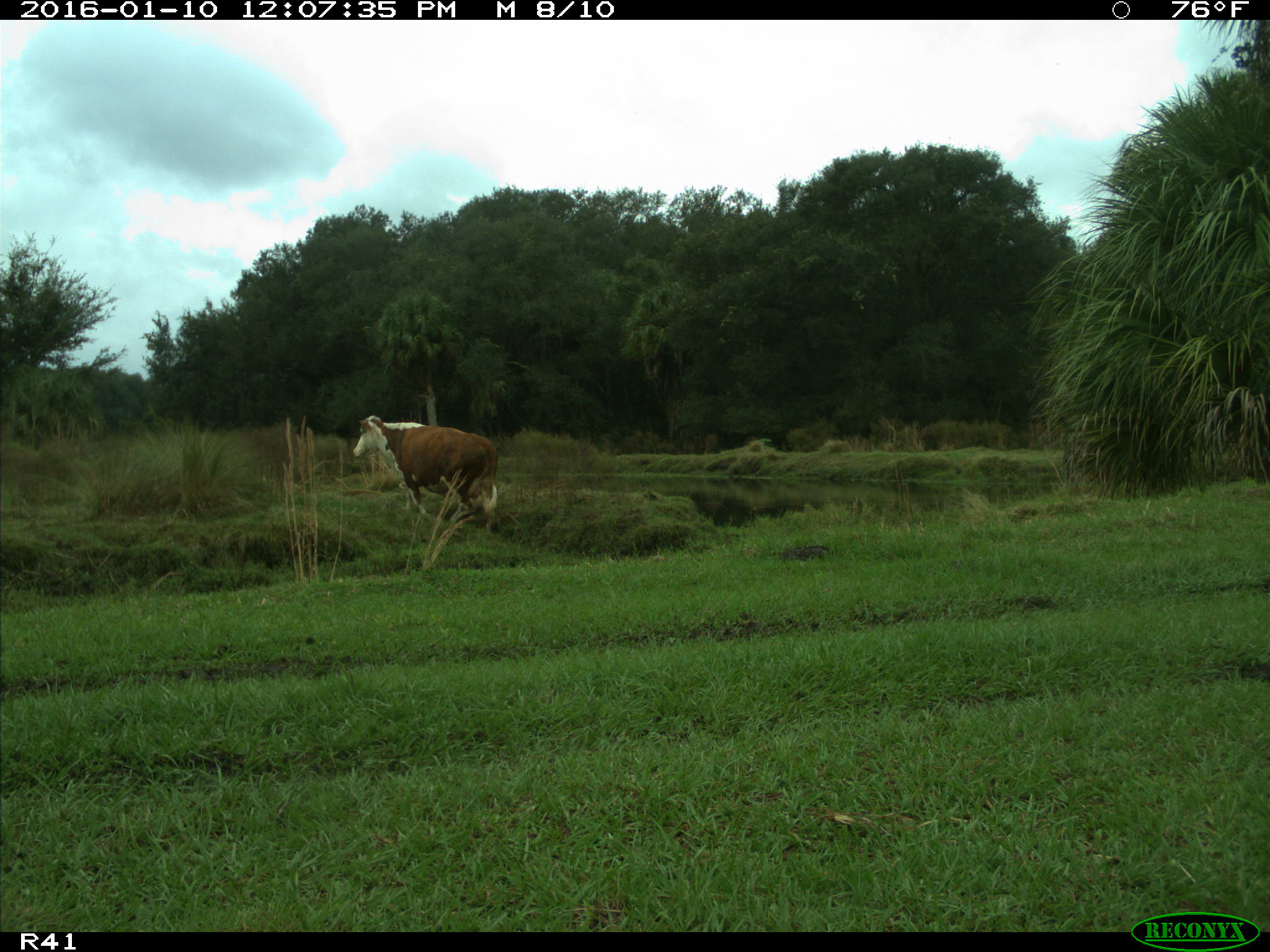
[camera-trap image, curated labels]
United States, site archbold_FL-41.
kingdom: Animalia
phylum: Chordata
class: Mammalia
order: Artiodactyla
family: Bovidae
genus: Bos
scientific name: Bos taurus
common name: domestic cow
Bos taurus (domestic cow).